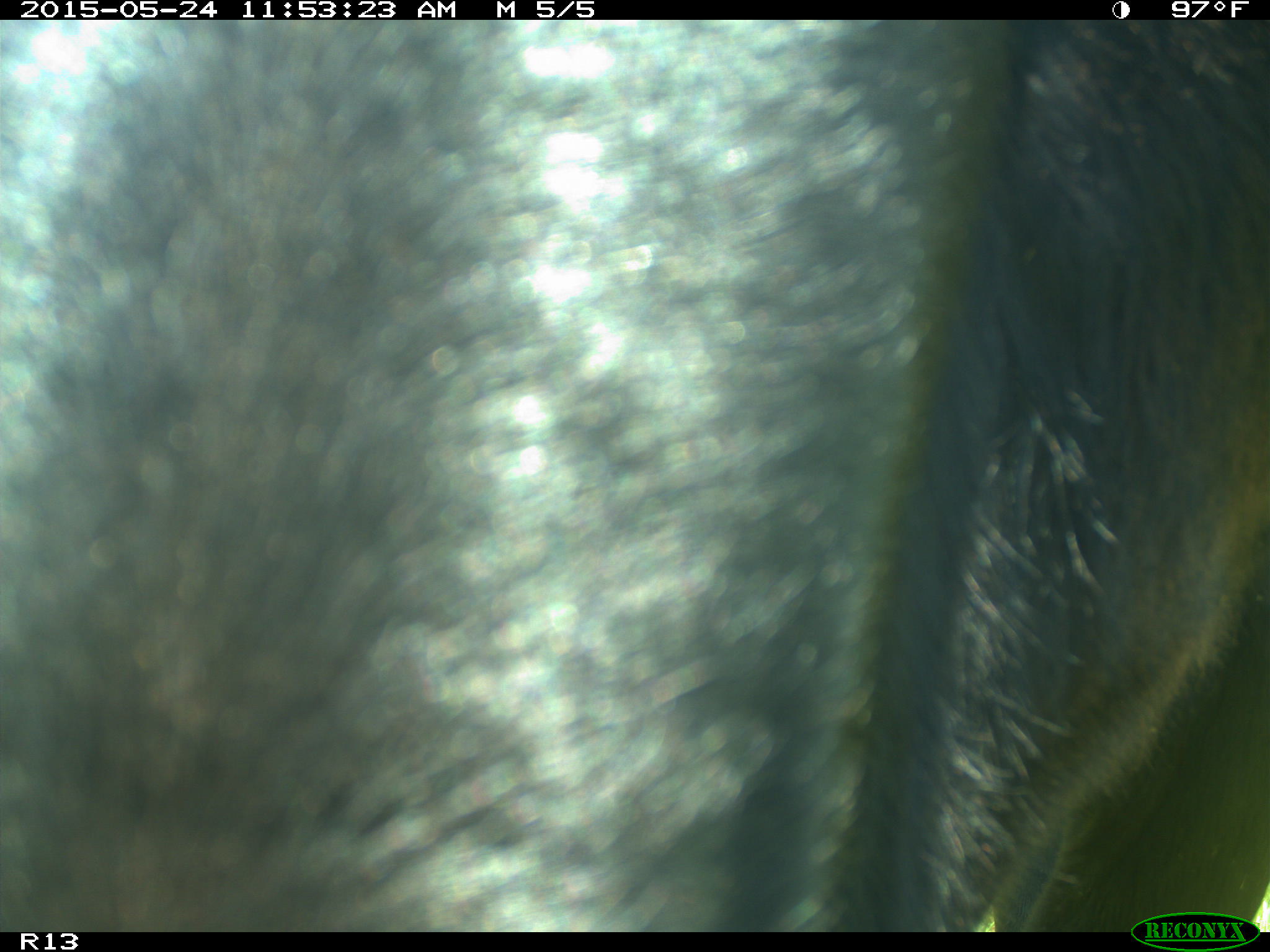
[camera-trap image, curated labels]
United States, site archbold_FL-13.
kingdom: Animalia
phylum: Chordata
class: Mammalia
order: Artiodactyla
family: Bovidae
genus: Bos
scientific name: Bos taurus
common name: domestic cow